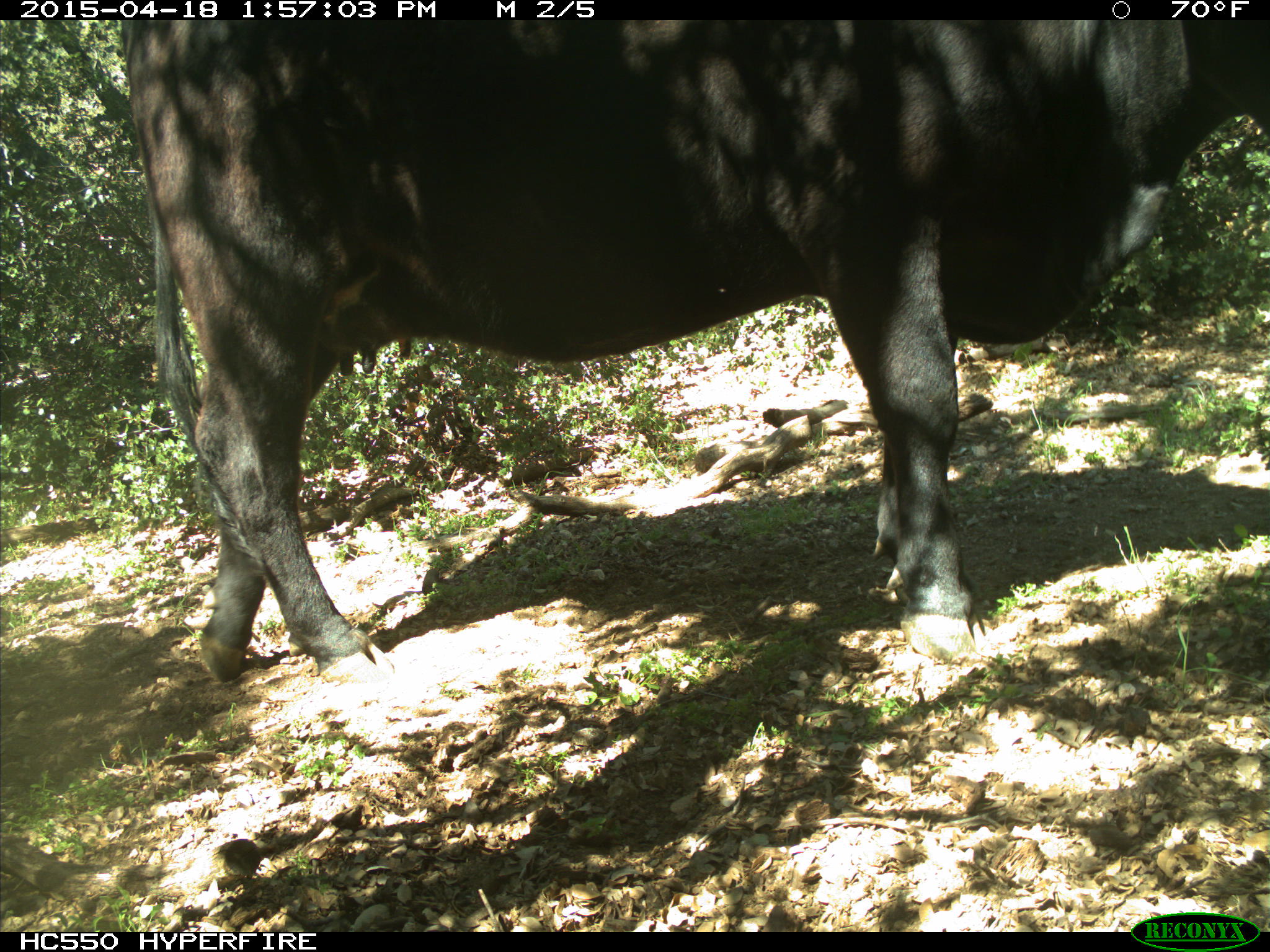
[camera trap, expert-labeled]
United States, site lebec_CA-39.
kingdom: Animalia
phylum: Chordata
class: Mammalia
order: Artiodactyla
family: Bovidae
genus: Bos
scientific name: Bos taurus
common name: domestic cow